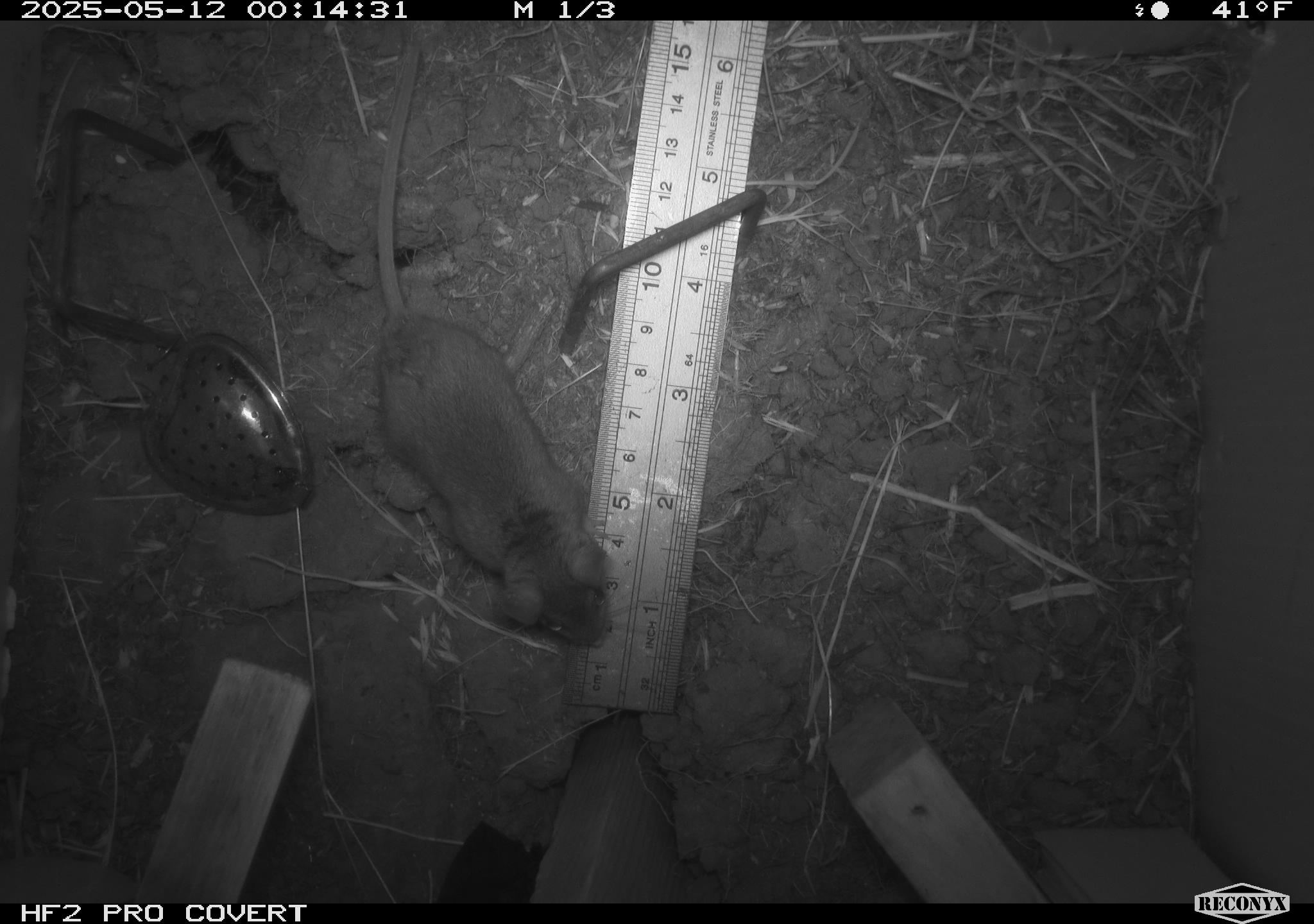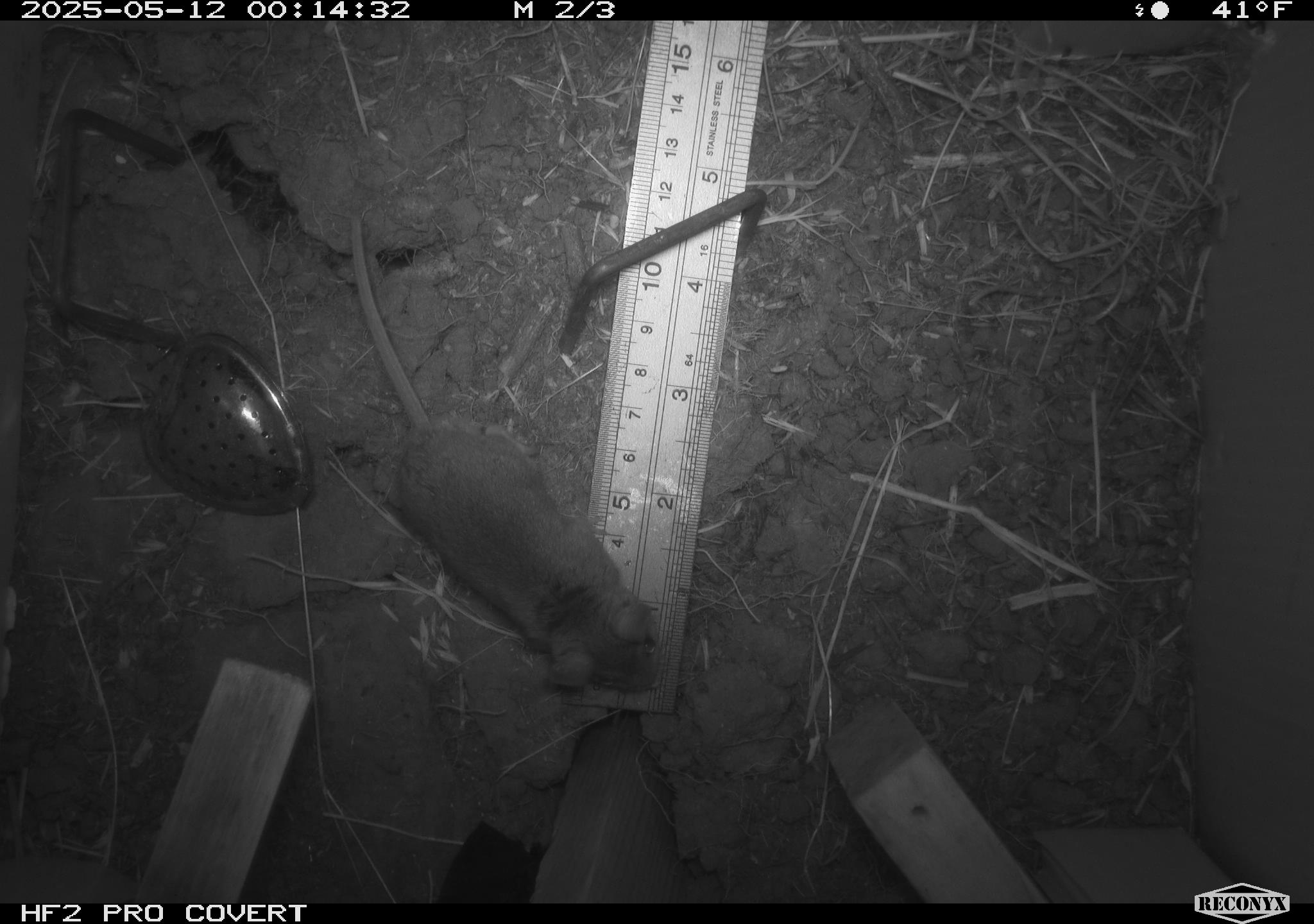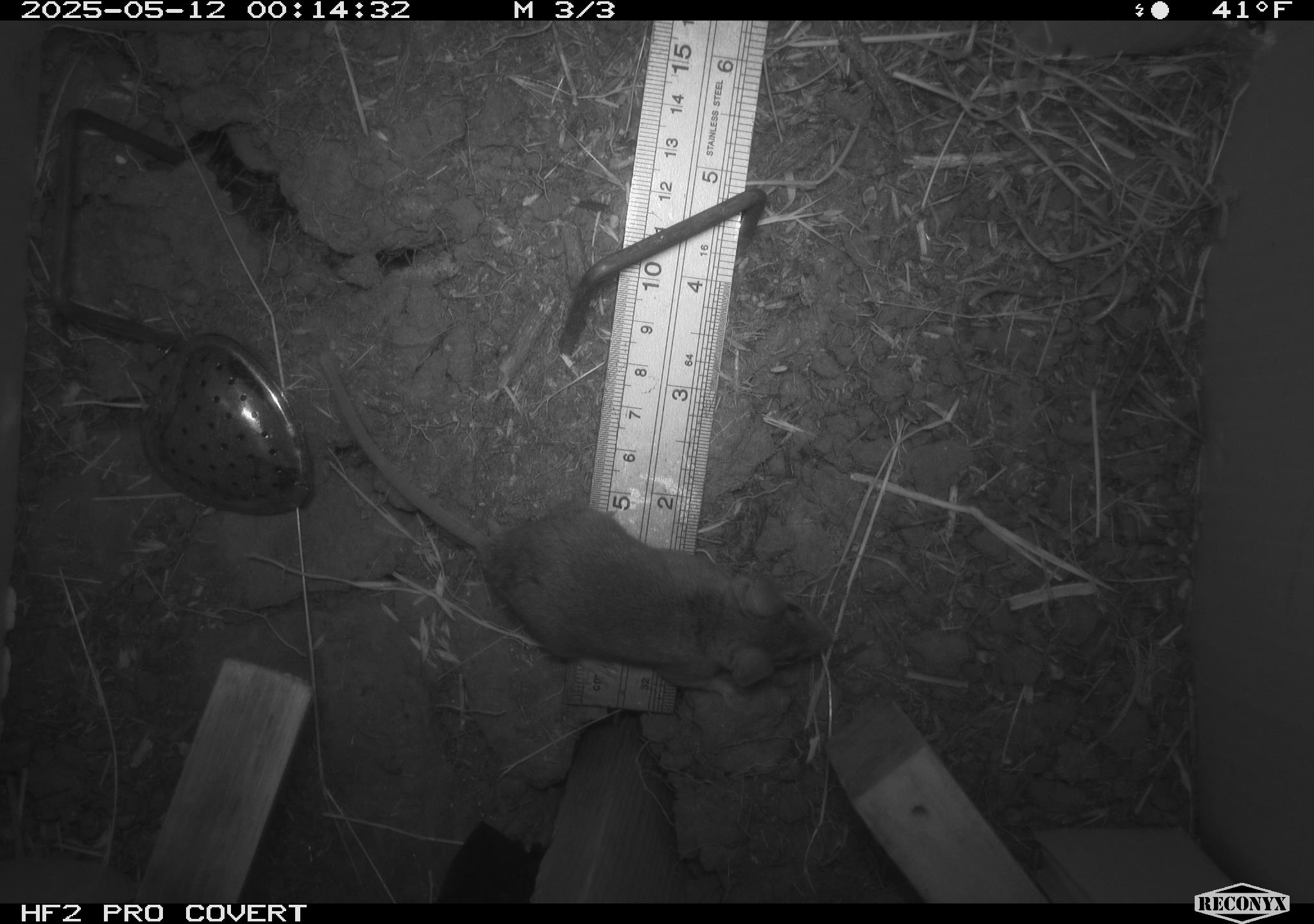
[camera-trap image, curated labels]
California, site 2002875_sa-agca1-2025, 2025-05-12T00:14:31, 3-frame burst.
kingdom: Animalia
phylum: Chordata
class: Mammalia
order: Rodentia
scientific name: Rodentia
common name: mouse species